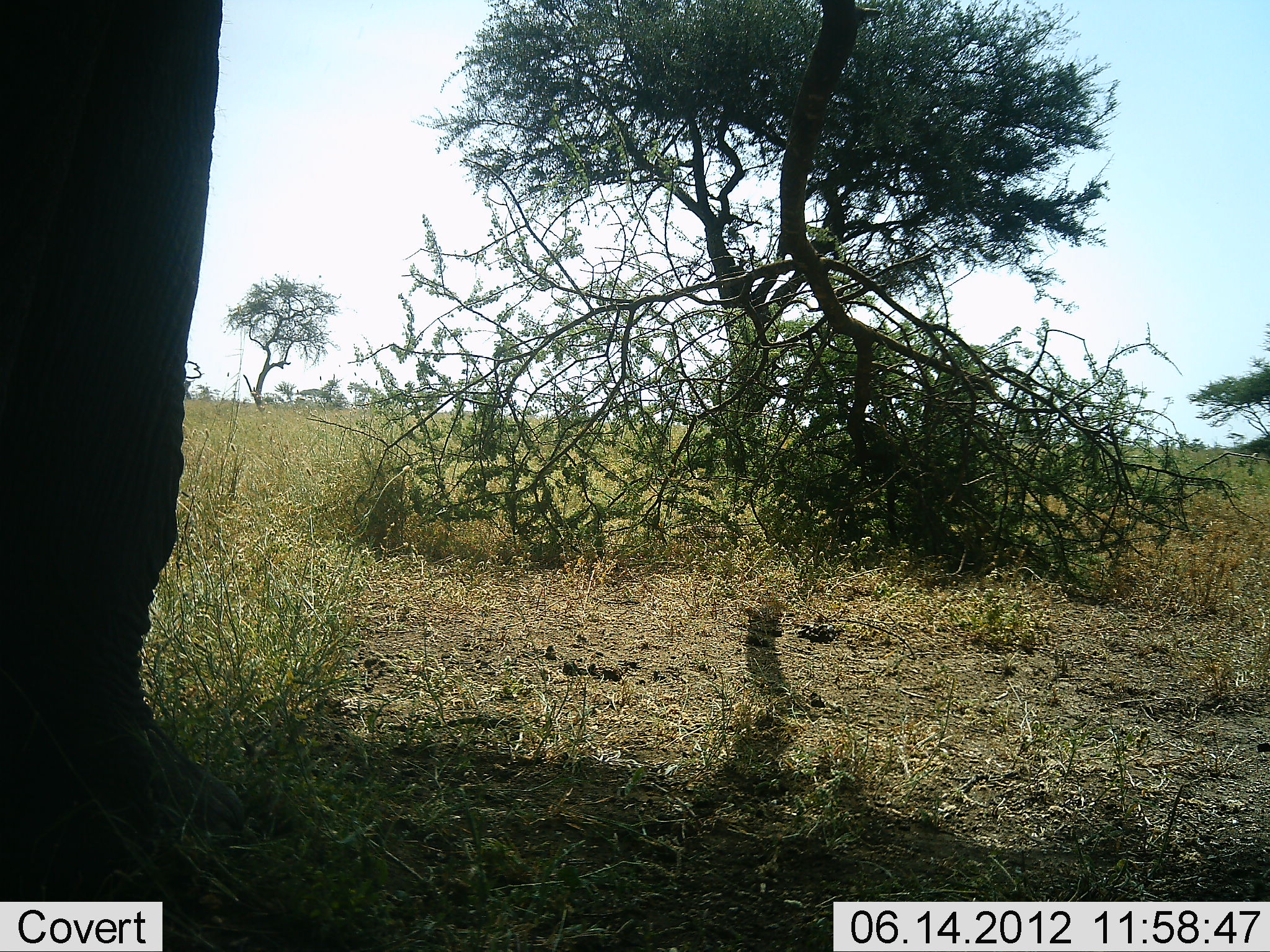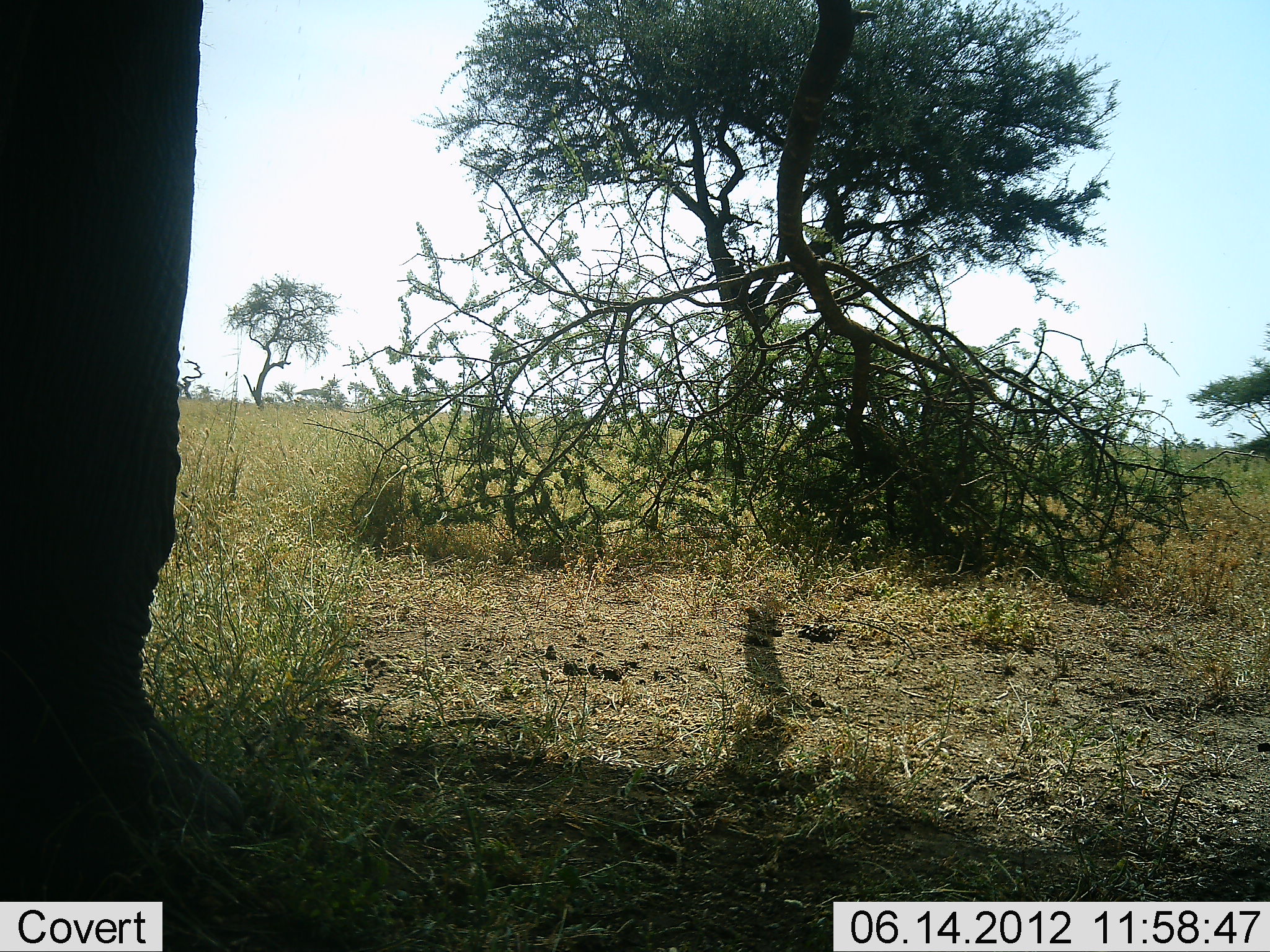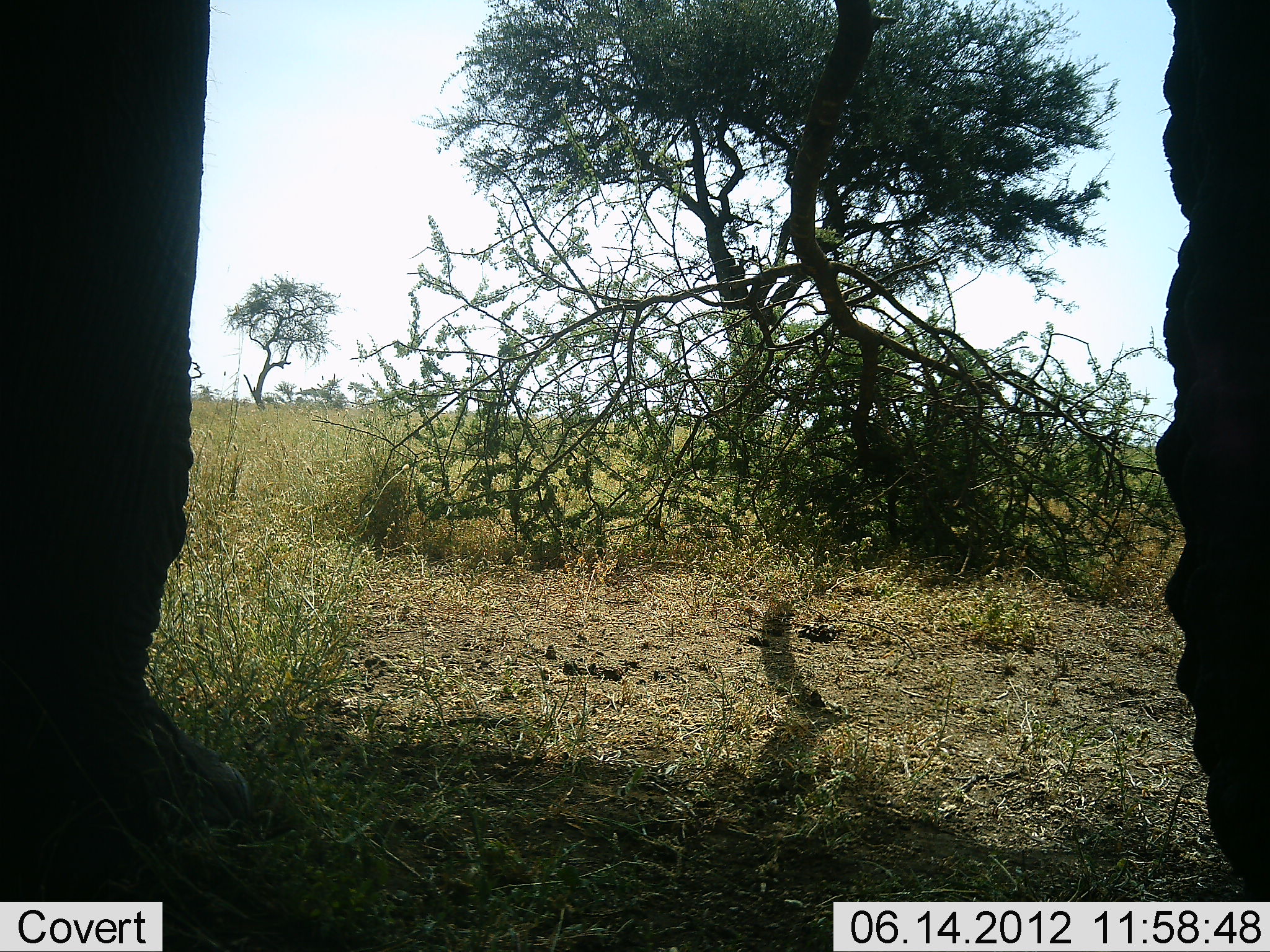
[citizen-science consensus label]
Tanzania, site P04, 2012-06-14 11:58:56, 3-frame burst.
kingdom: Animalia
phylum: Chordata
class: Mammalia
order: Proboscidea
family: Elephantidae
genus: Loxodonta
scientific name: Loxodonta africana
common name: african bush elephant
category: elephant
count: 1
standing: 90%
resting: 0%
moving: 0%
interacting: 0%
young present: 0%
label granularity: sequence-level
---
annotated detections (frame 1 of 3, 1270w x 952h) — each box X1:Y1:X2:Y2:
animal: 1:1:258:952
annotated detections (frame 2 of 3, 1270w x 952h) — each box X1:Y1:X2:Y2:
animal: 1:1:281:952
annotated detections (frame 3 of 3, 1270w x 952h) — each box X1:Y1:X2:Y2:
animal: 0:0:332:952; 1154:0:1270:902